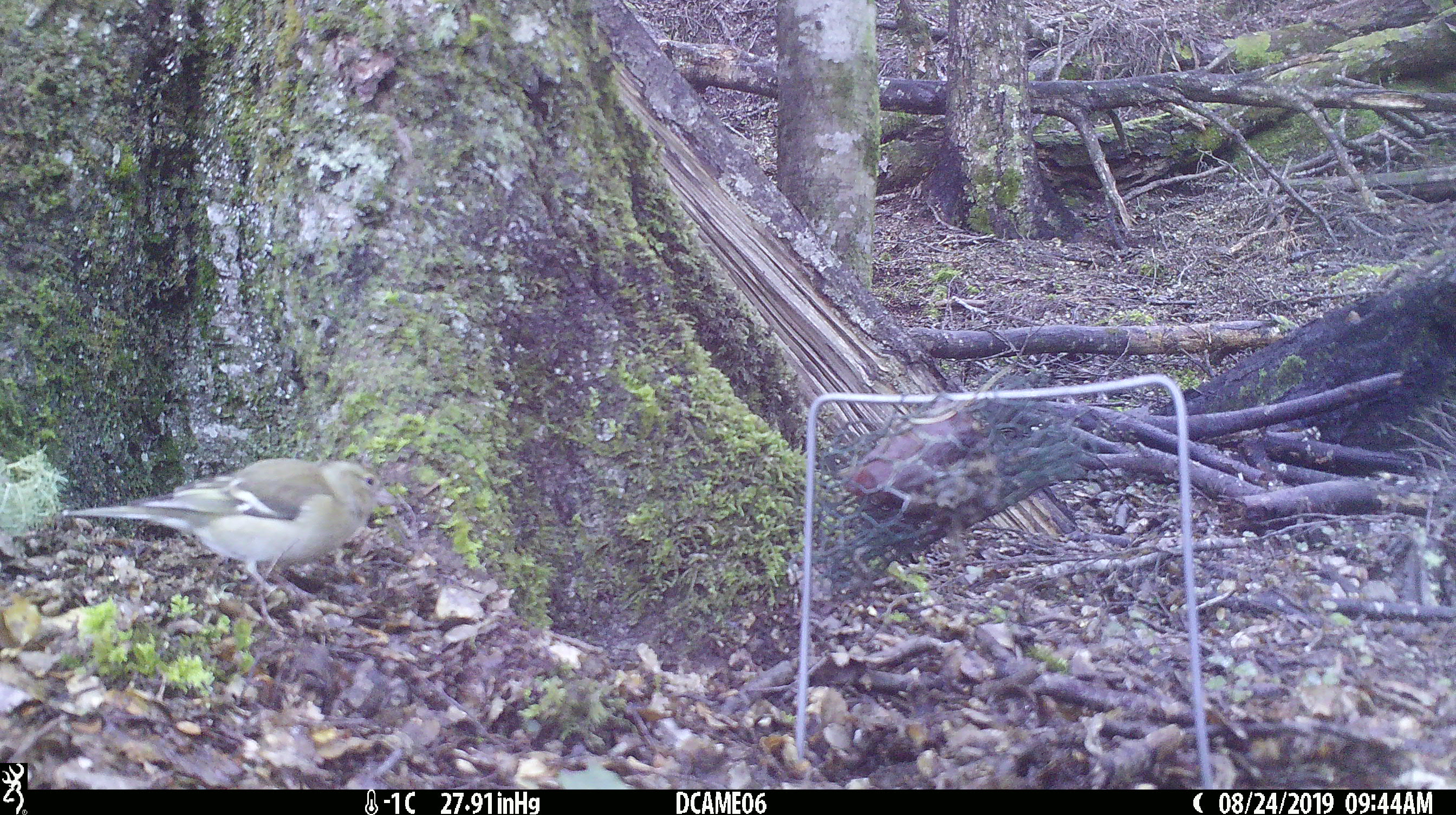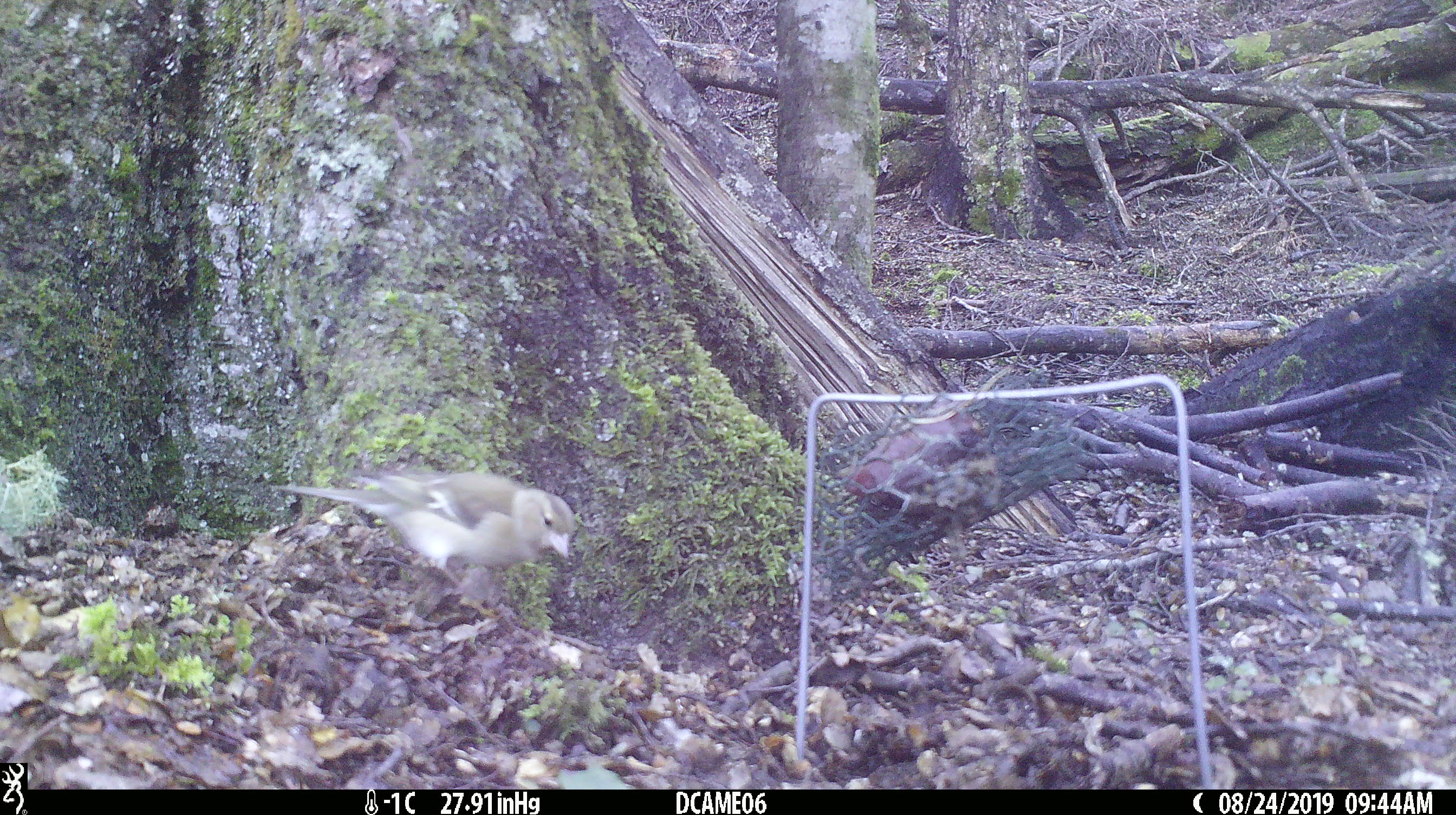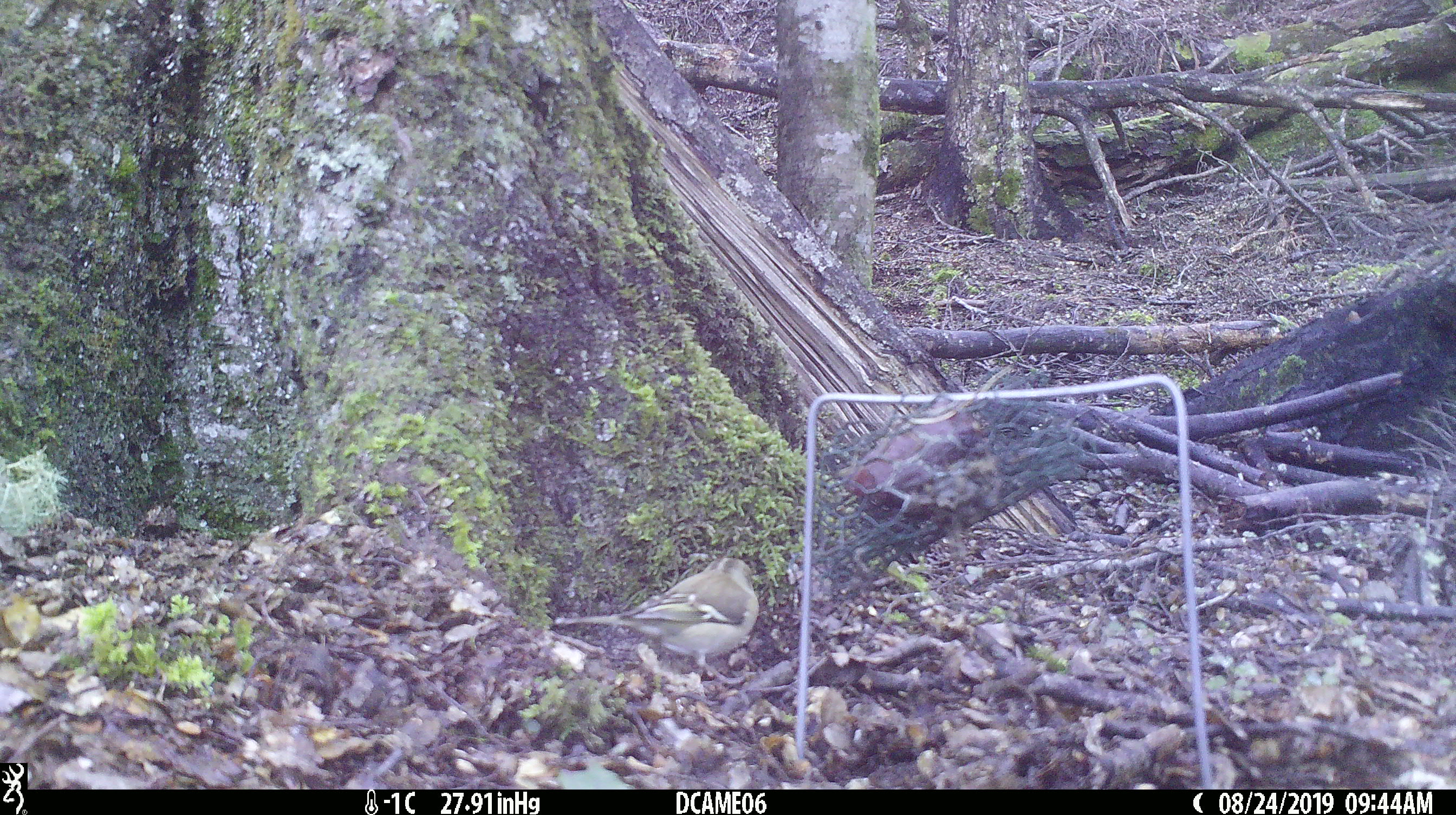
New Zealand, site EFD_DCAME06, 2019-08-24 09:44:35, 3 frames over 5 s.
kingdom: Animalia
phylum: Chordata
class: Aves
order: Passeriformes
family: Fringillidae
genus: Fringilla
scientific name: Fringilla coelebs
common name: common chaffinch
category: chaffinch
Chaffinch (common chaffinch) (Fringilla coelebs).